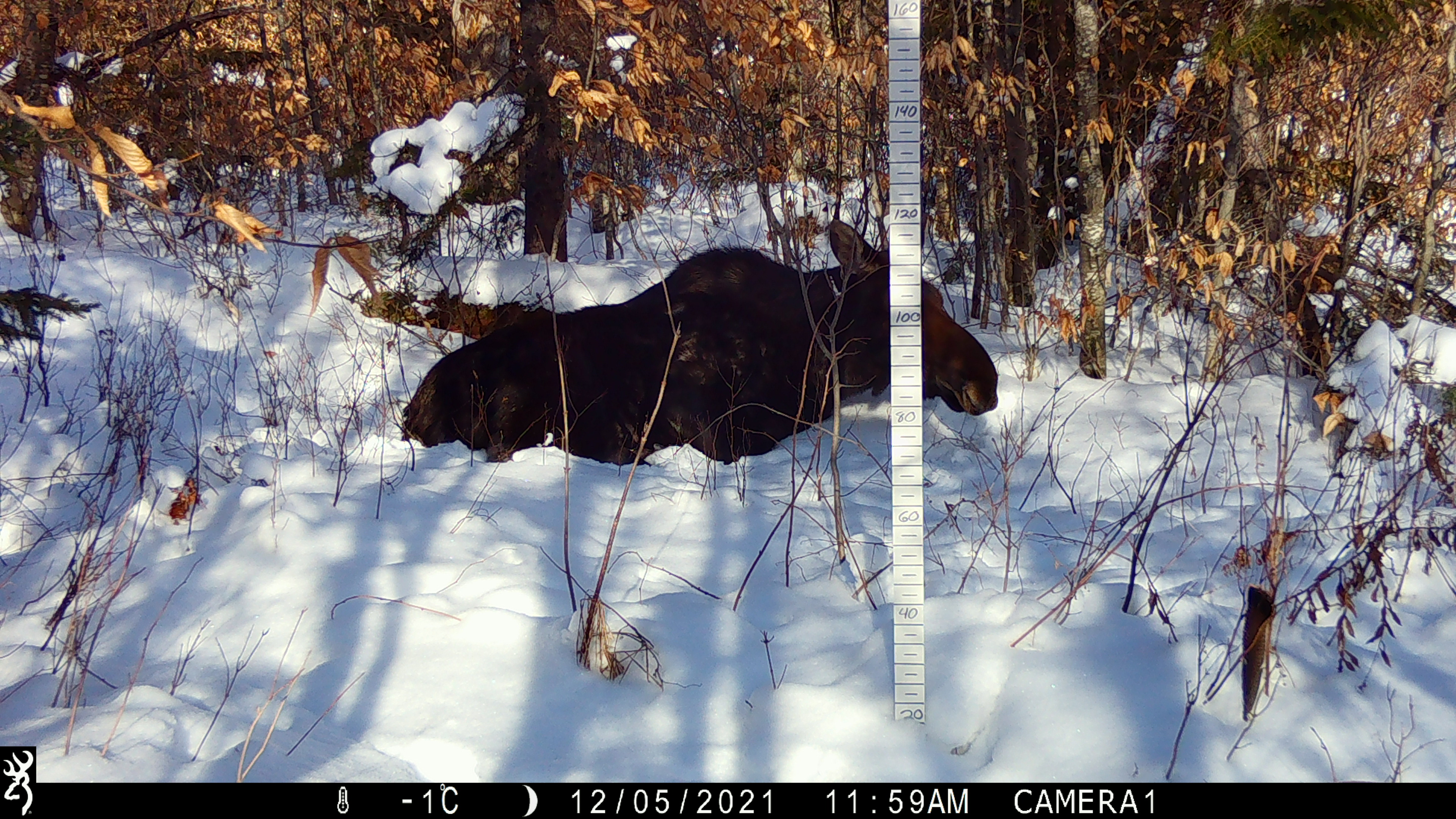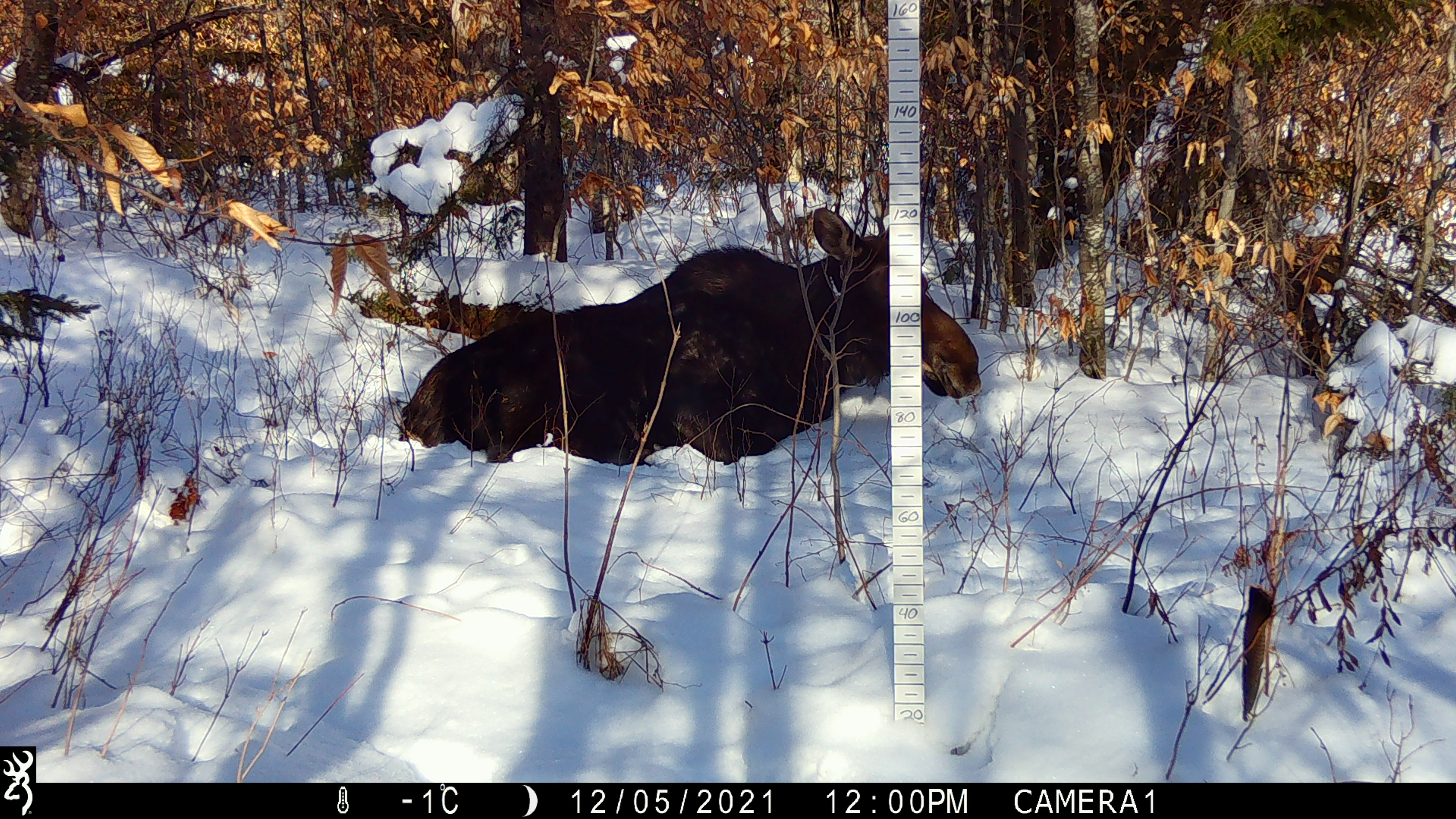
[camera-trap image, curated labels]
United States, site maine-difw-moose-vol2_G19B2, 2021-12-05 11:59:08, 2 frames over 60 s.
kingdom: Animalia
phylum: Chordata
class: Mammalia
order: Artiodactyla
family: Cervidae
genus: Alces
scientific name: Alces alces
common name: moose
Moose (Alces alces).